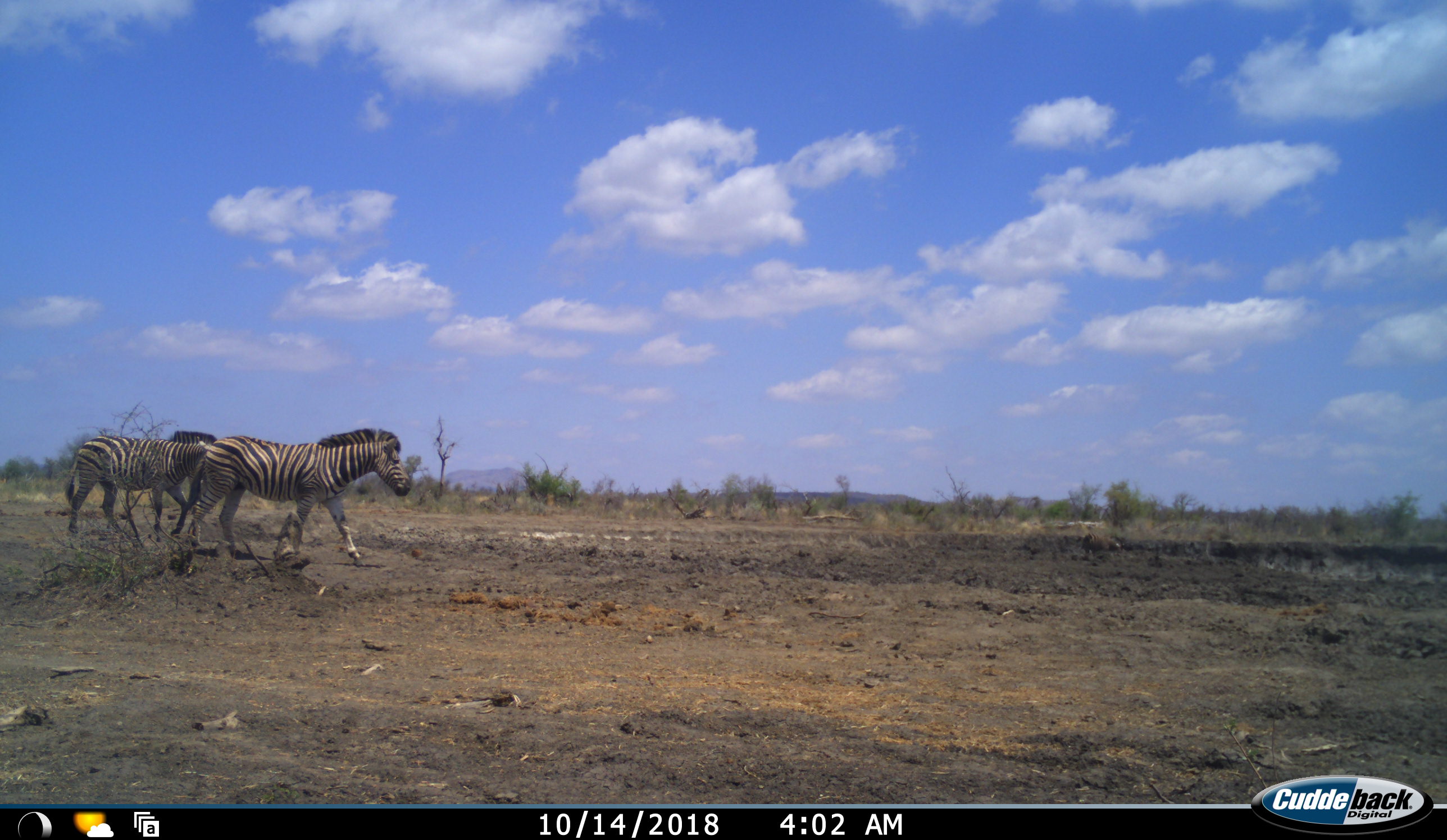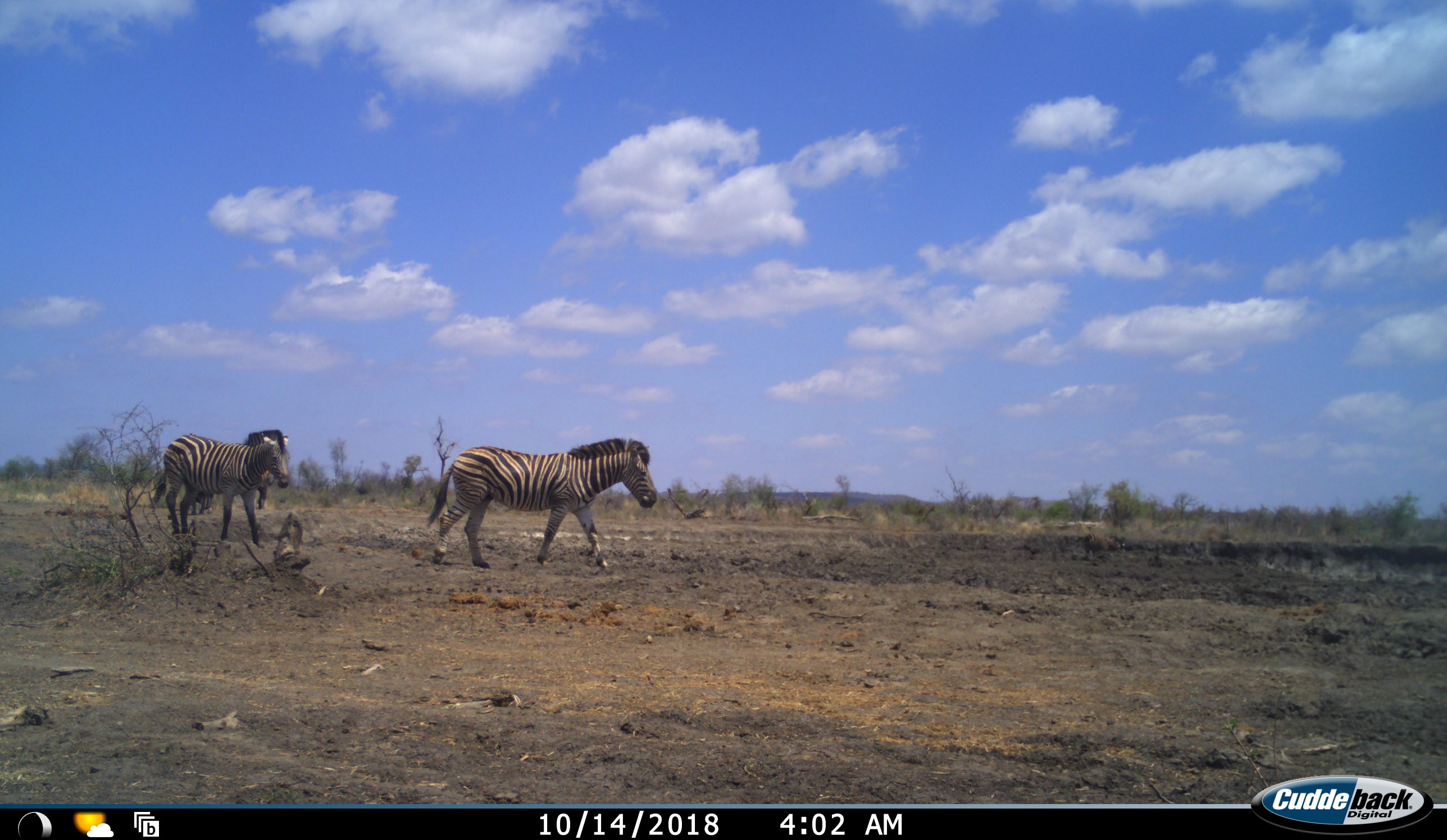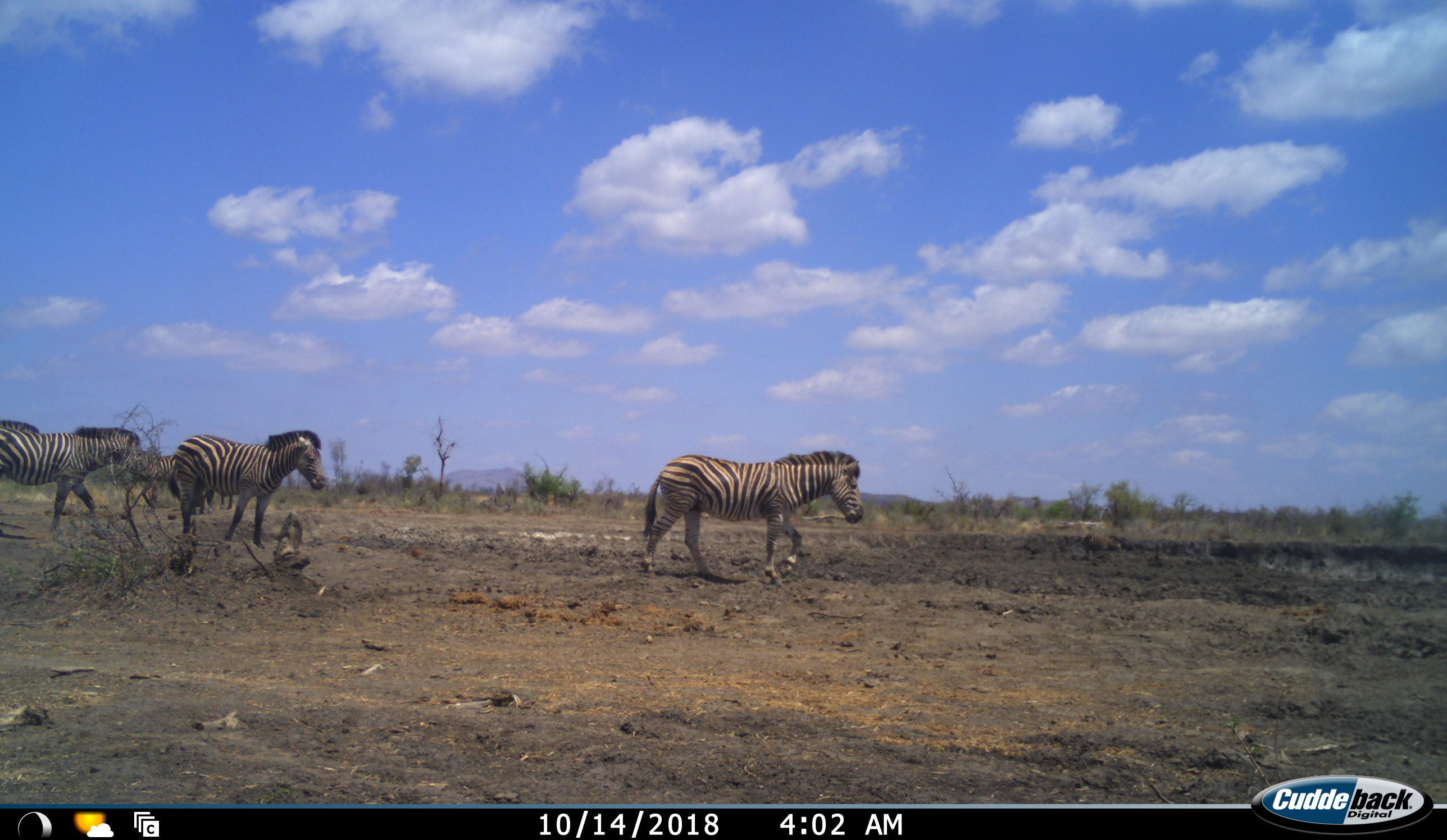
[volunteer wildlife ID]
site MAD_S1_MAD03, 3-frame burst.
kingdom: Animalia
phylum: Chordata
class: Mammalia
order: Perissodactyla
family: Equidae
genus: Equus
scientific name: Equus quagga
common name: plains zebra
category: zebraplains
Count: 5.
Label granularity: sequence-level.